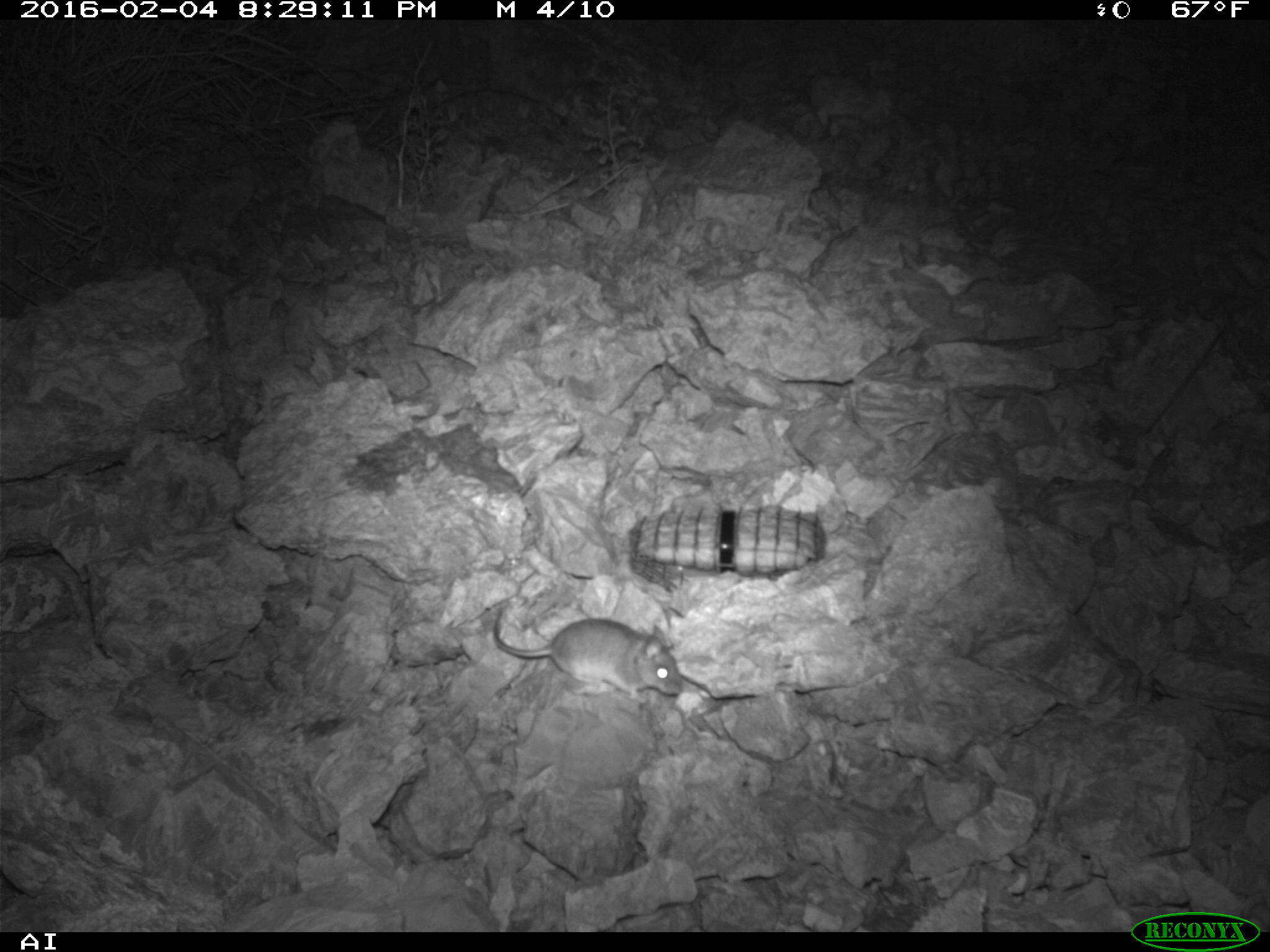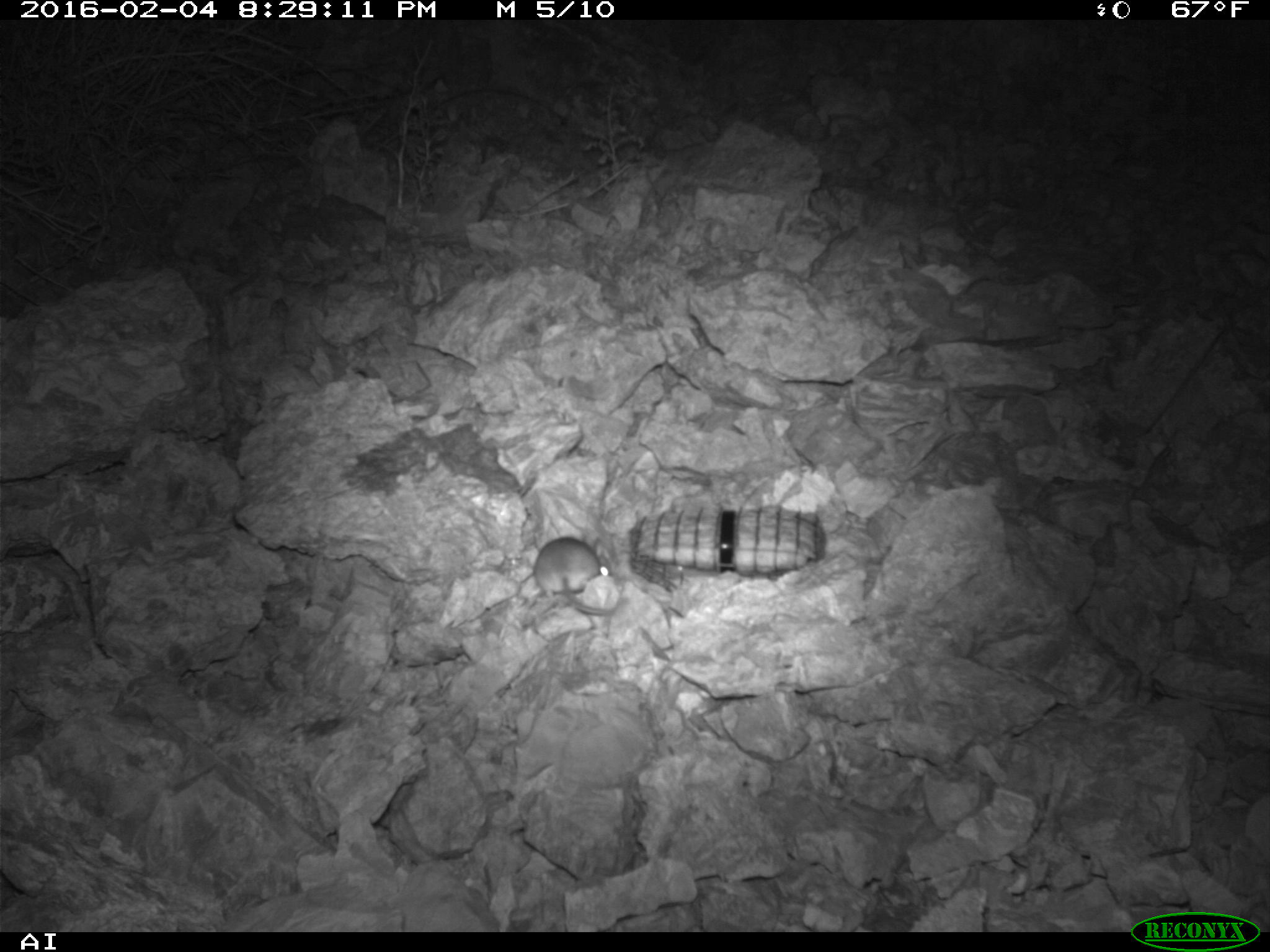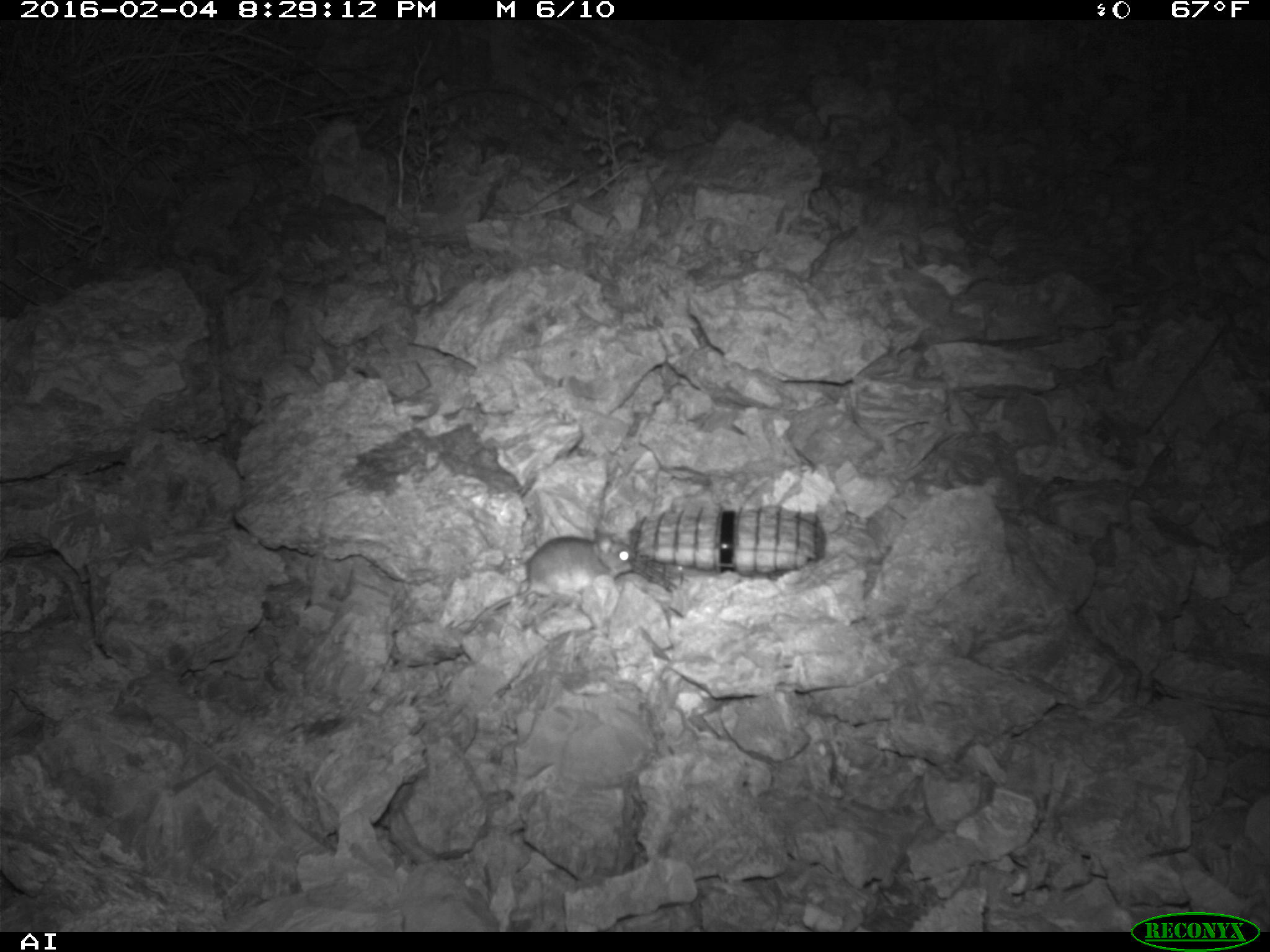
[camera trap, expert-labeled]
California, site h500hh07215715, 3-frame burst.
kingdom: Animalia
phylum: Chordata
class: Mammalia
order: Rodentia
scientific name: Rodentia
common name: rodent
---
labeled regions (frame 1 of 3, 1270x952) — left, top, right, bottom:
rodent: 494, 604, 682, 702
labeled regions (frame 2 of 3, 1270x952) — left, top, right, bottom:
rodent: 534, 536, 616, 614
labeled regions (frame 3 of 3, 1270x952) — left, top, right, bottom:
rodent: 461, 526, 634, 633